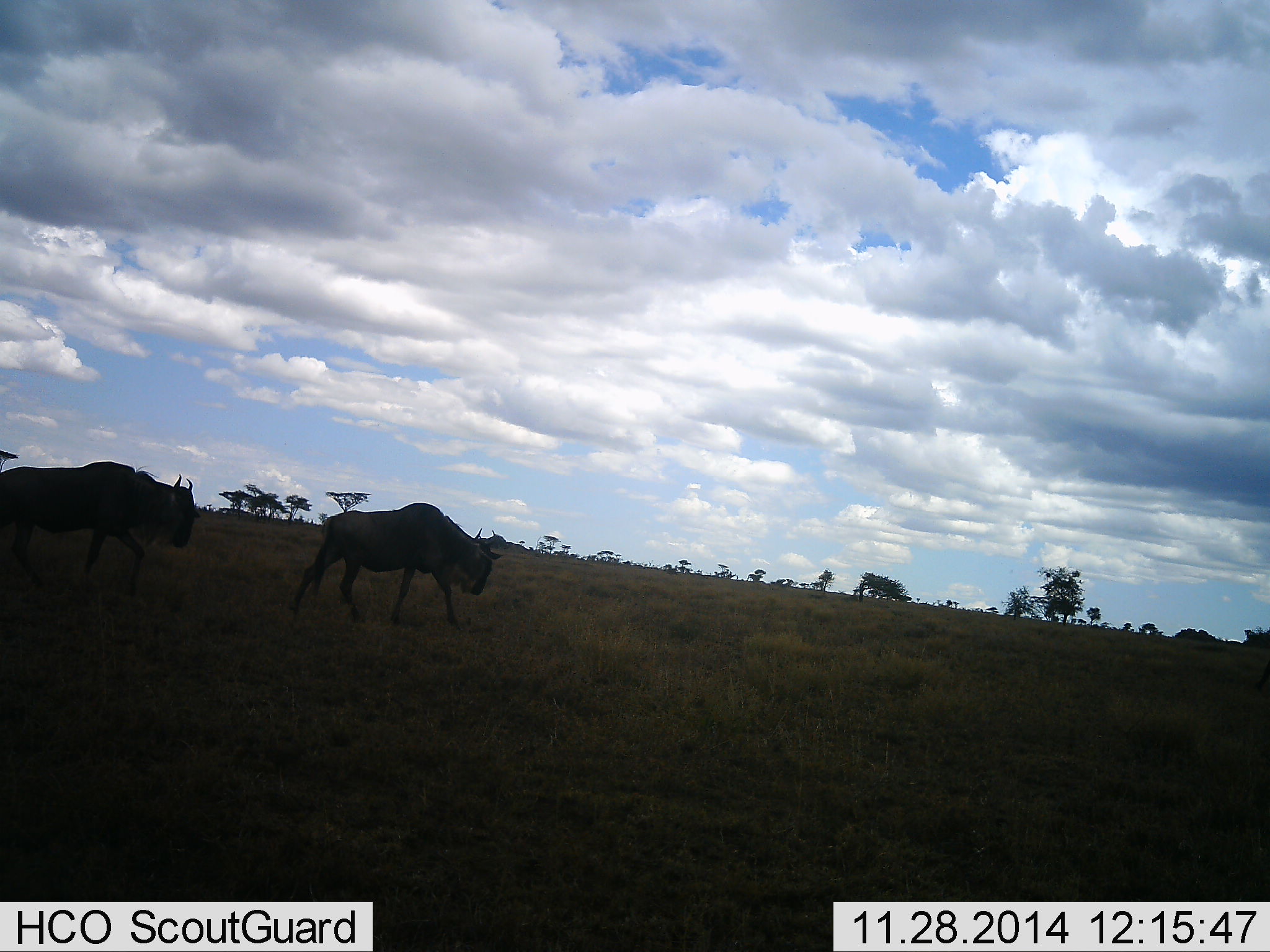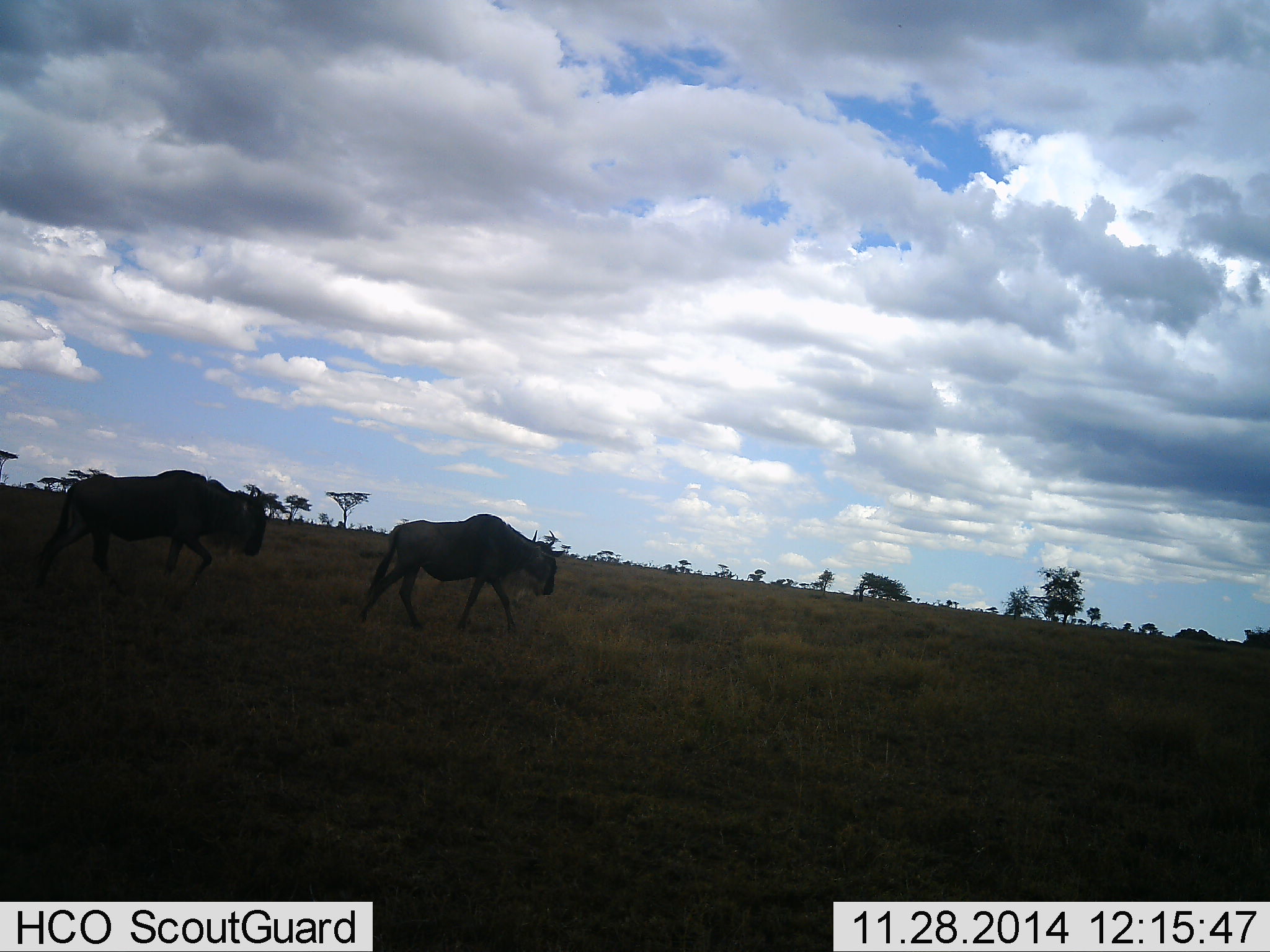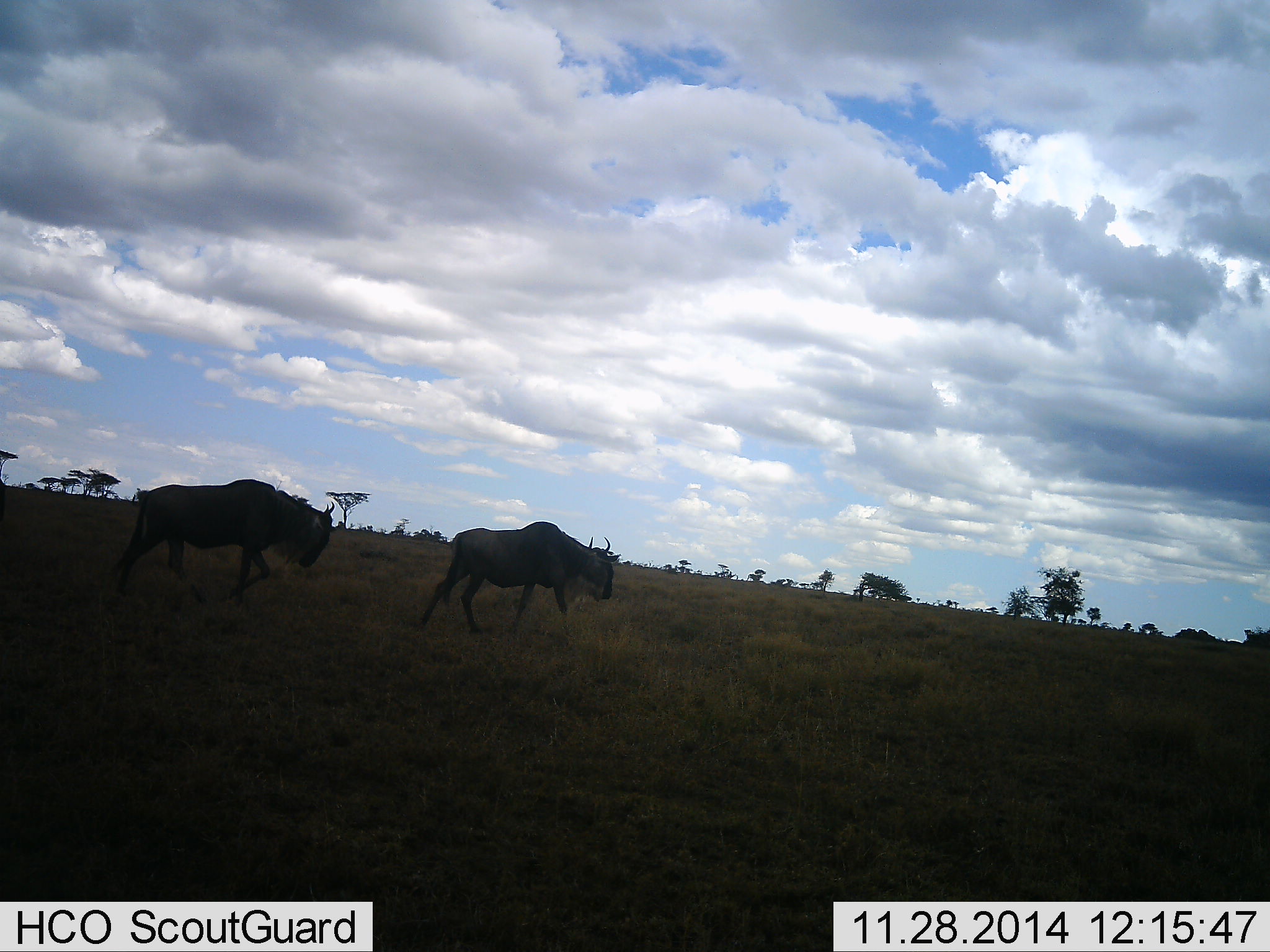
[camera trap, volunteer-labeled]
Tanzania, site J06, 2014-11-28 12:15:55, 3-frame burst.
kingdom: Animalia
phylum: Chordata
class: Mammalia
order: Artiodactyla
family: Bovidae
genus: Connochaetes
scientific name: Connochaetes taurinus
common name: blue wildebeest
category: wildebeest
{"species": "wildebeest (blue wildebeest) (Connochaetes taurinus)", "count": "2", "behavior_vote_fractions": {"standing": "10%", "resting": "0%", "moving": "100%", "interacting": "0%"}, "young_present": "0%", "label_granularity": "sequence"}